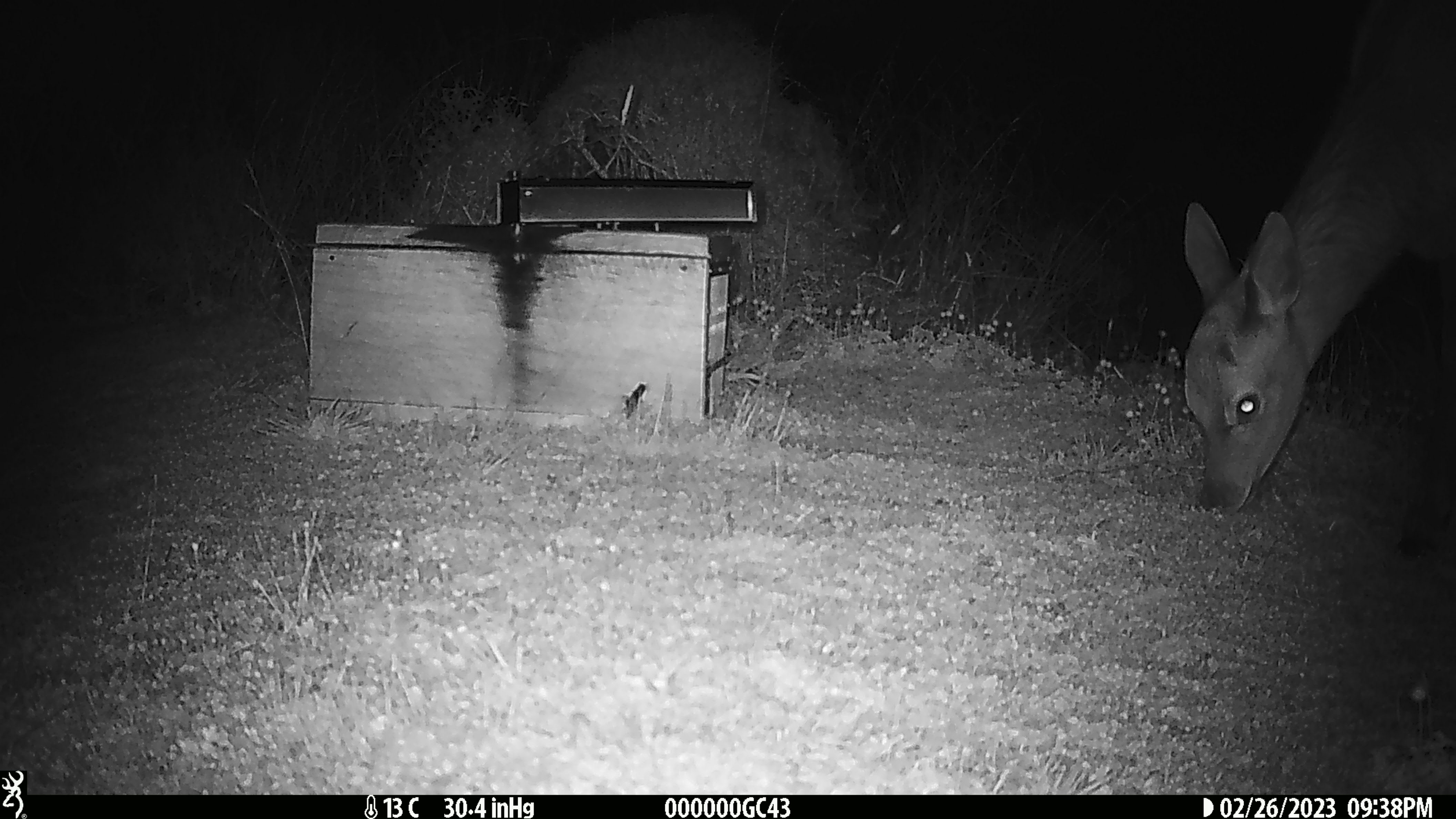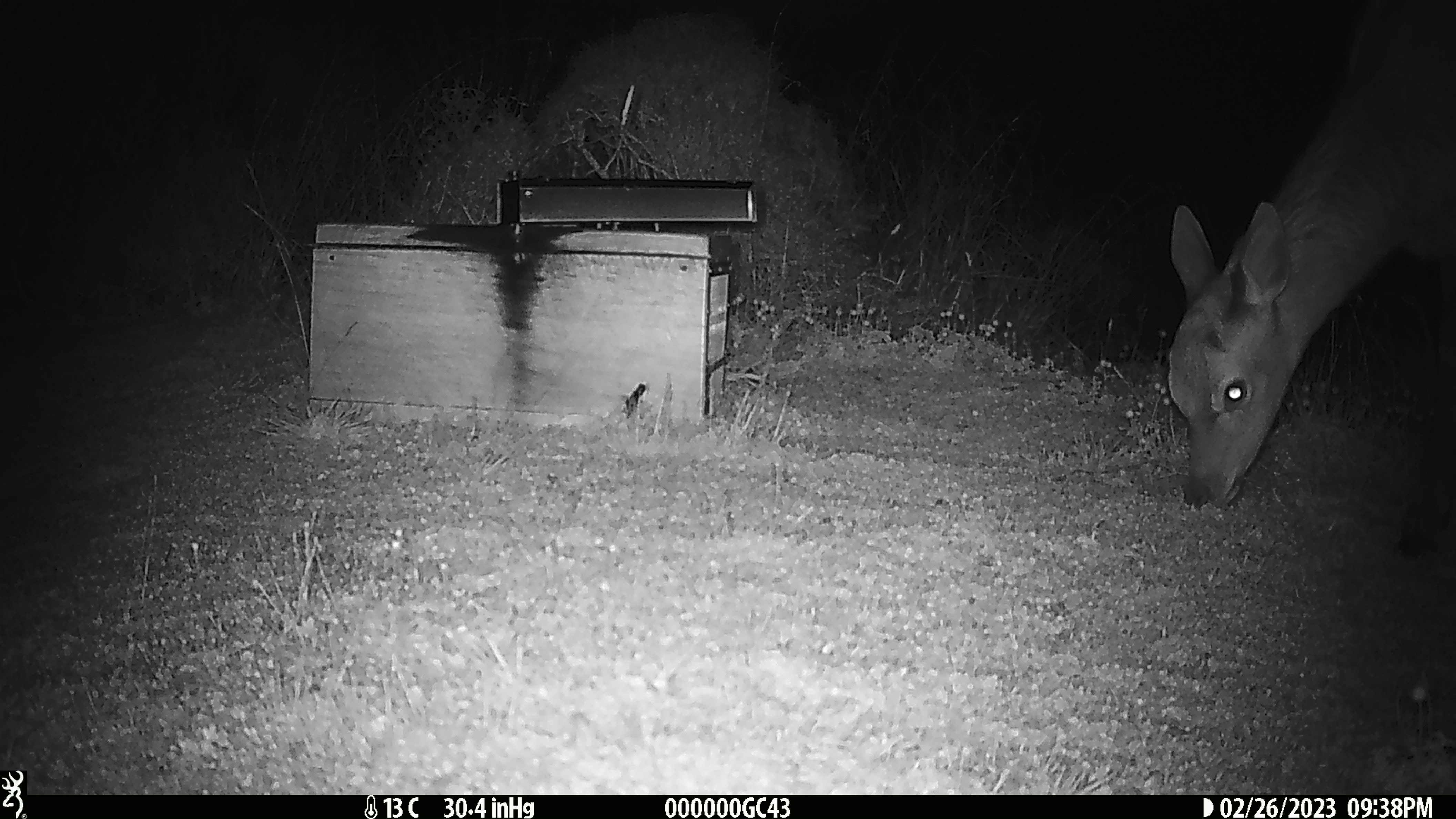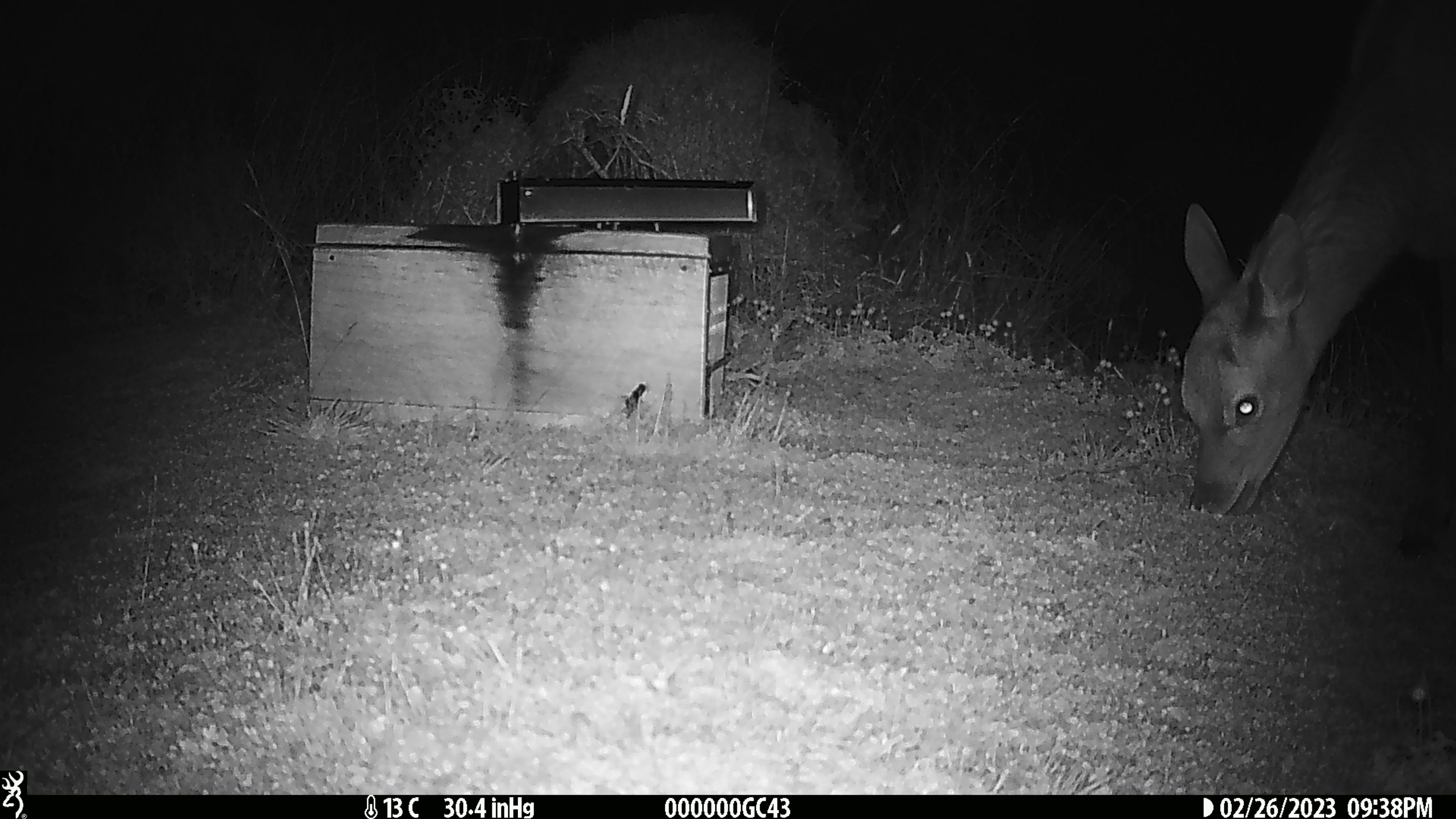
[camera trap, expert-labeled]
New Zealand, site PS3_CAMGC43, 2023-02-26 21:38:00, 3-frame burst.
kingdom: Animalia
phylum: Chordata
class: Mammalia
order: Artiodactyla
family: Cervidae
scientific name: Cervidae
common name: deer